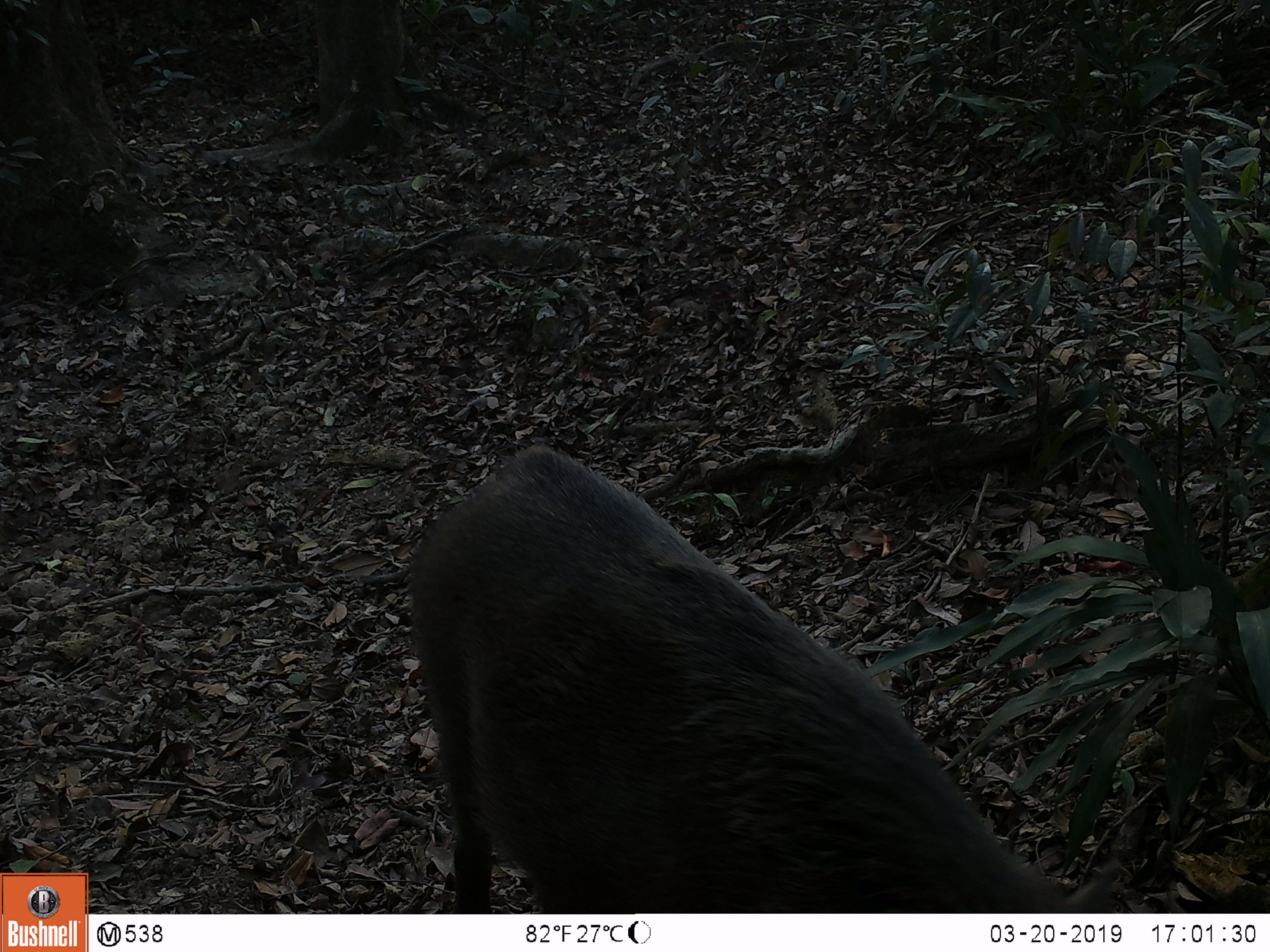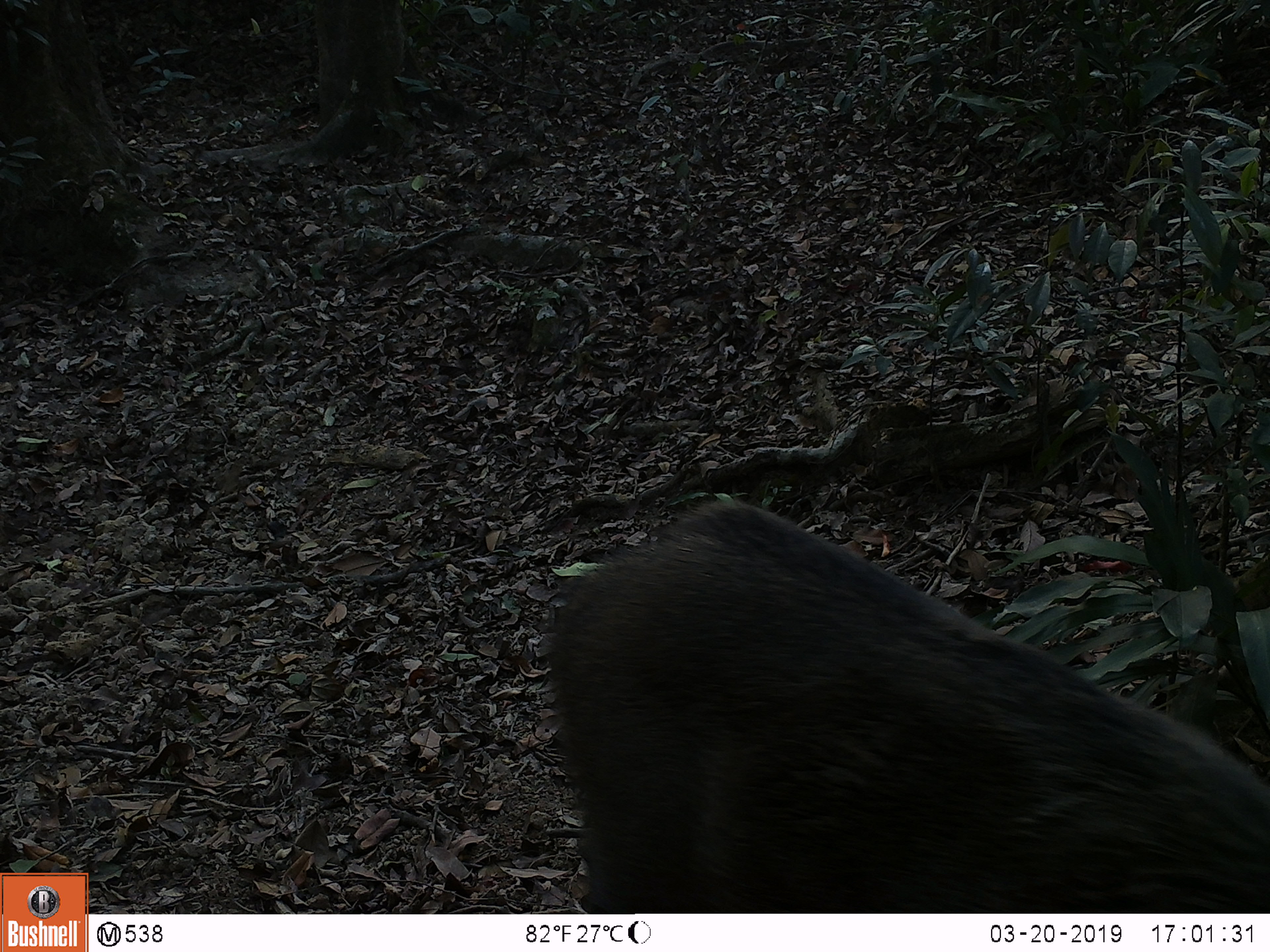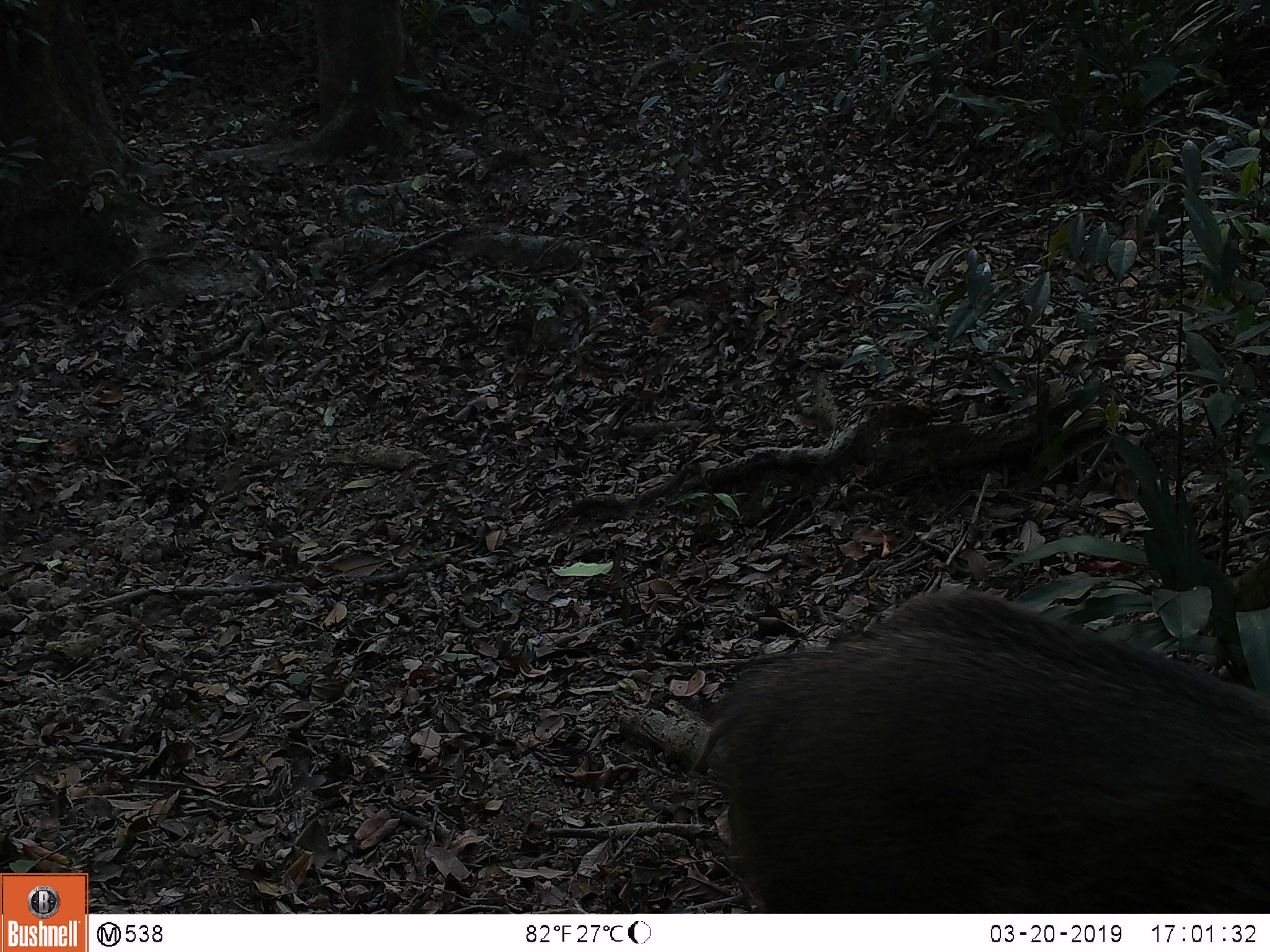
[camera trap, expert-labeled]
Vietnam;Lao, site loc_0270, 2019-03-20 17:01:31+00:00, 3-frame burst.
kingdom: Animalia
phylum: Chordata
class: Mammalia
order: Artiodactyla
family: Suidae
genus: Sus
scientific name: Sus scrofa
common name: eurasian wild pig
Eurasian wild pig (Sus scrofa). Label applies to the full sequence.